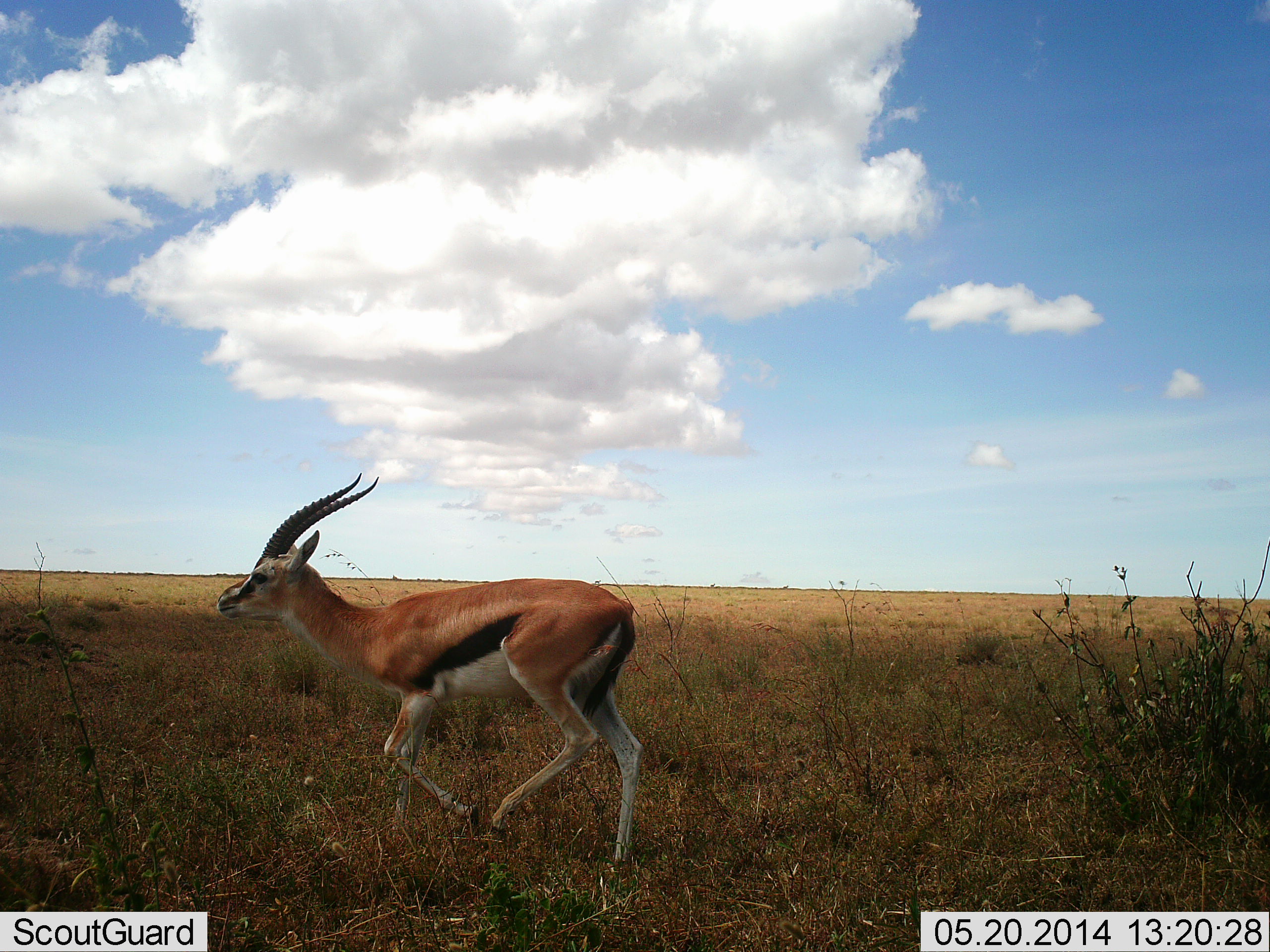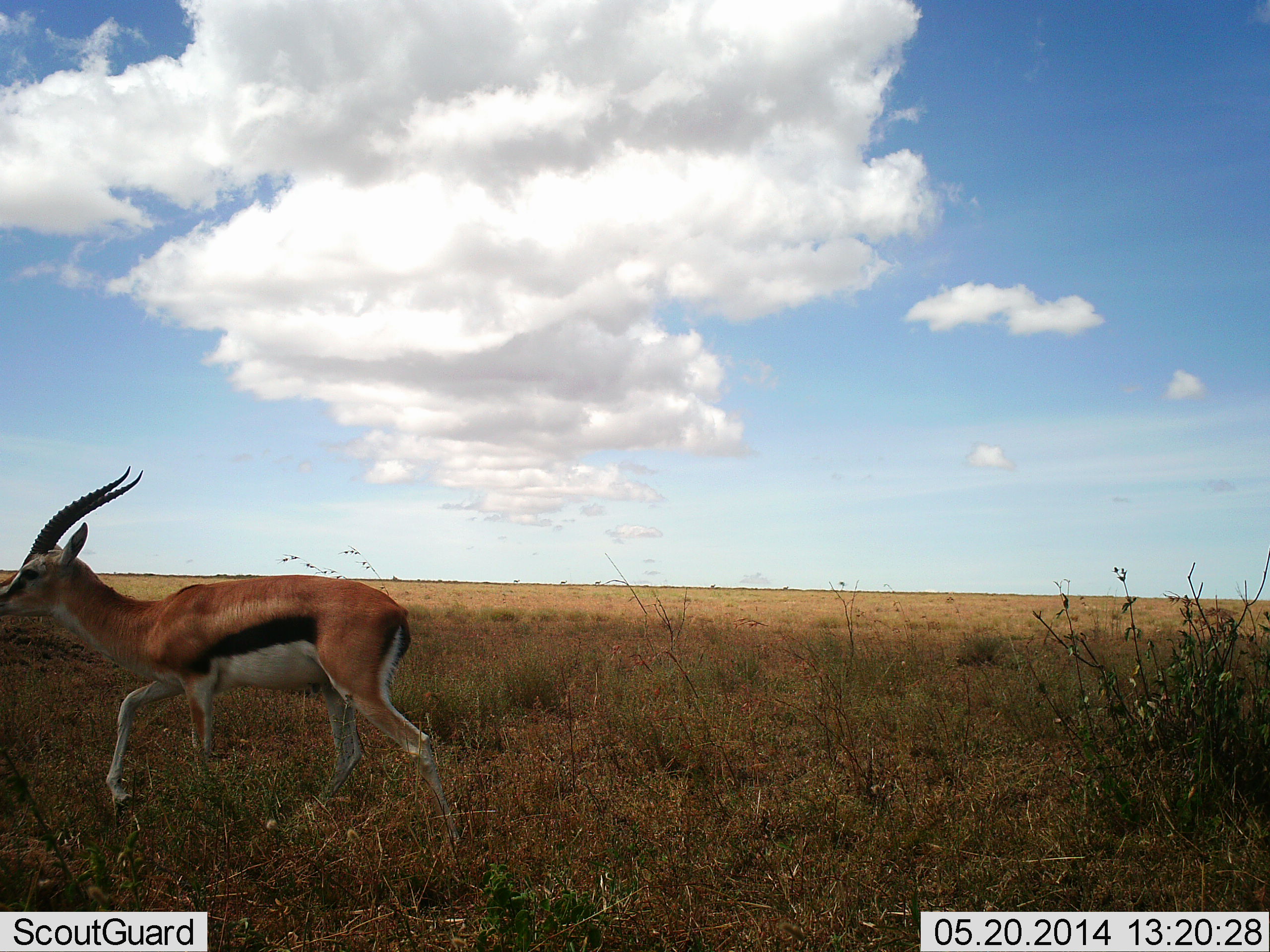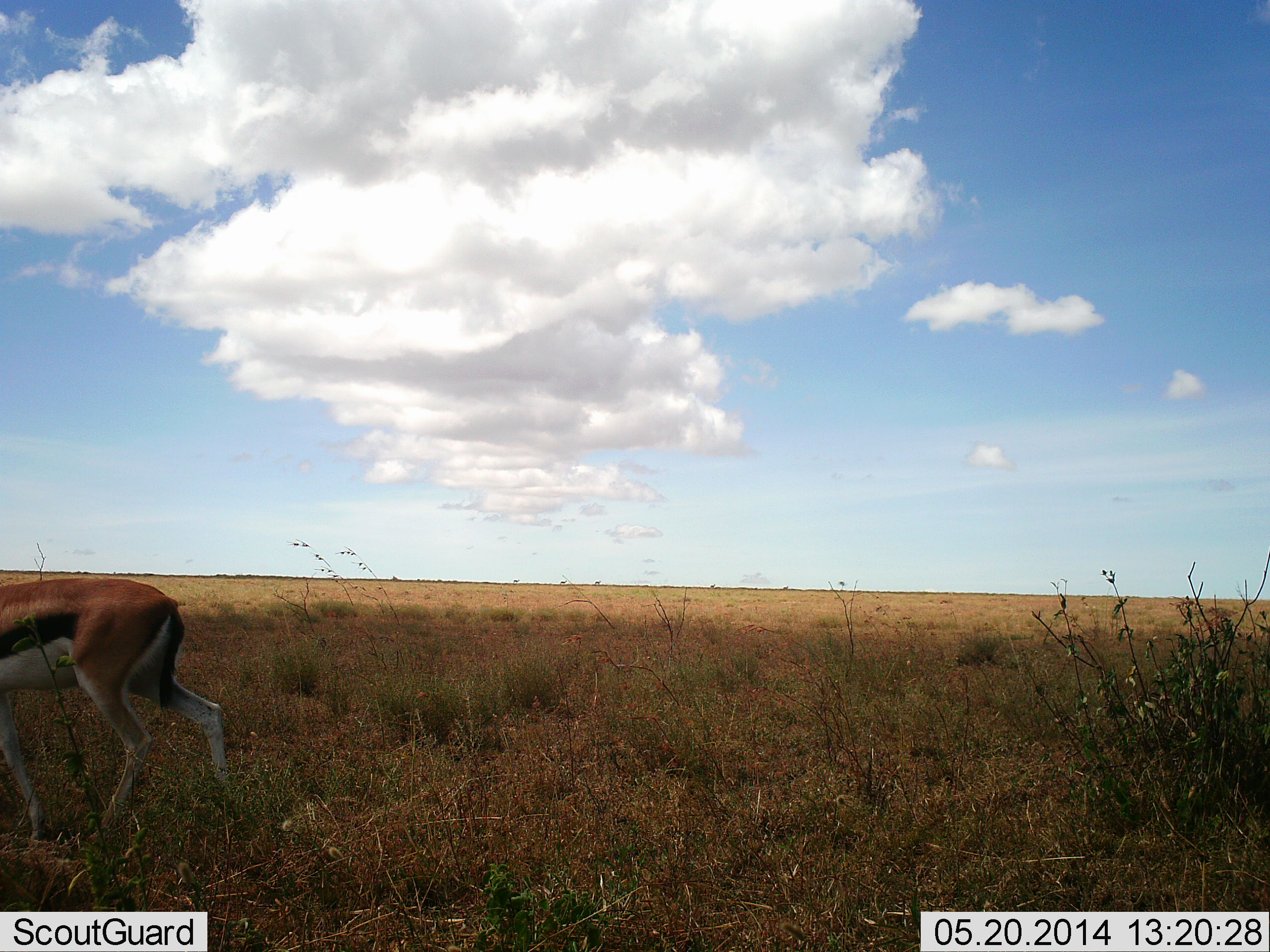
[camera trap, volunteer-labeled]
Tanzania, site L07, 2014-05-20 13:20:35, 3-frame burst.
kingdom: Animalia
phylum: Chordata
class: Mammalia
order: Artiodactyla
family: Bovidae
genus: Eudorcas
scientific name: Eudorcas thomsonii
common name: thomson's gazelle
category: gazellethomsons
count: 1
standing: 0%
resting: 0%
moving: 100%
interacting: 0%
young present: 0%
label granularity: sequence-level